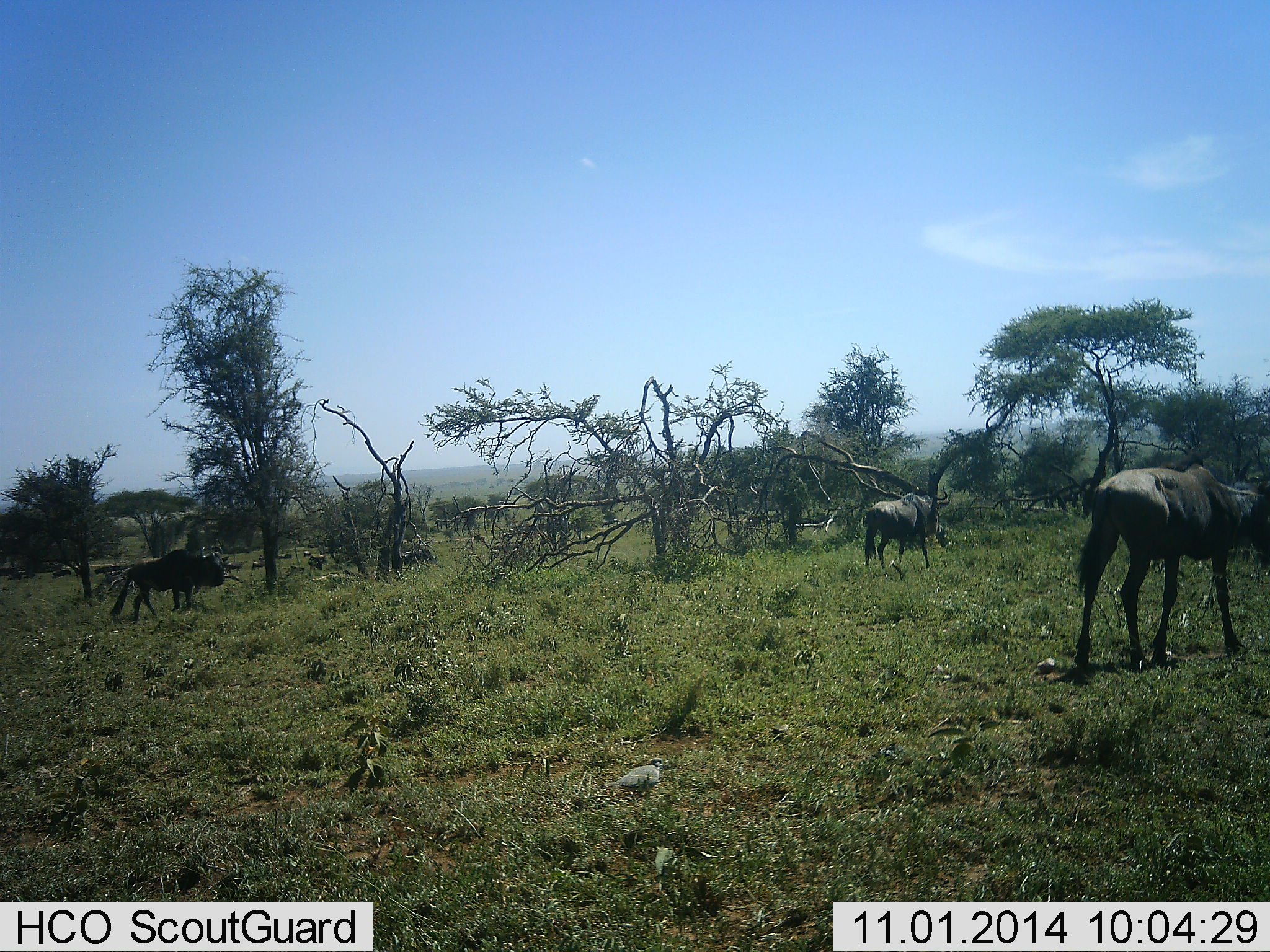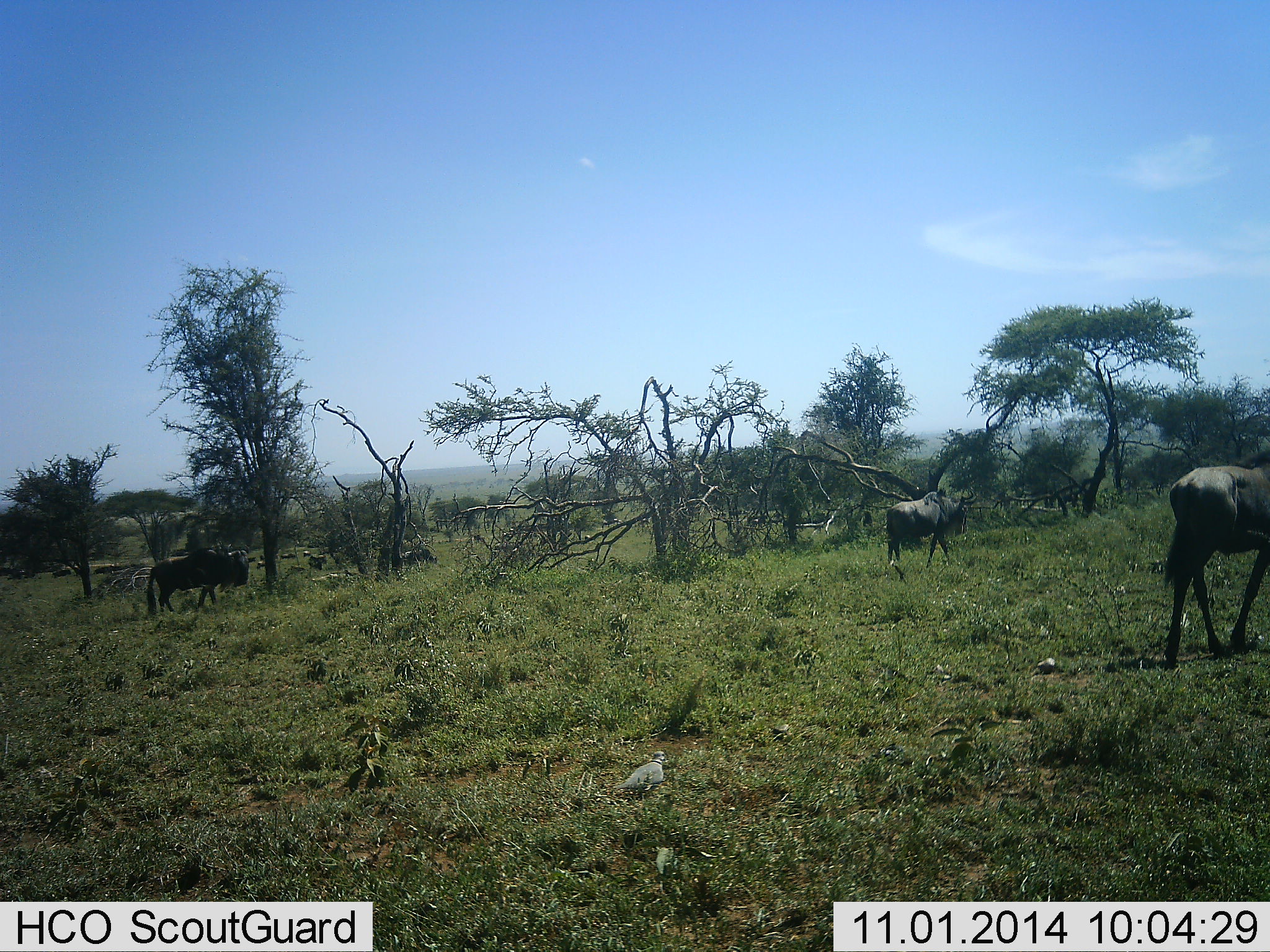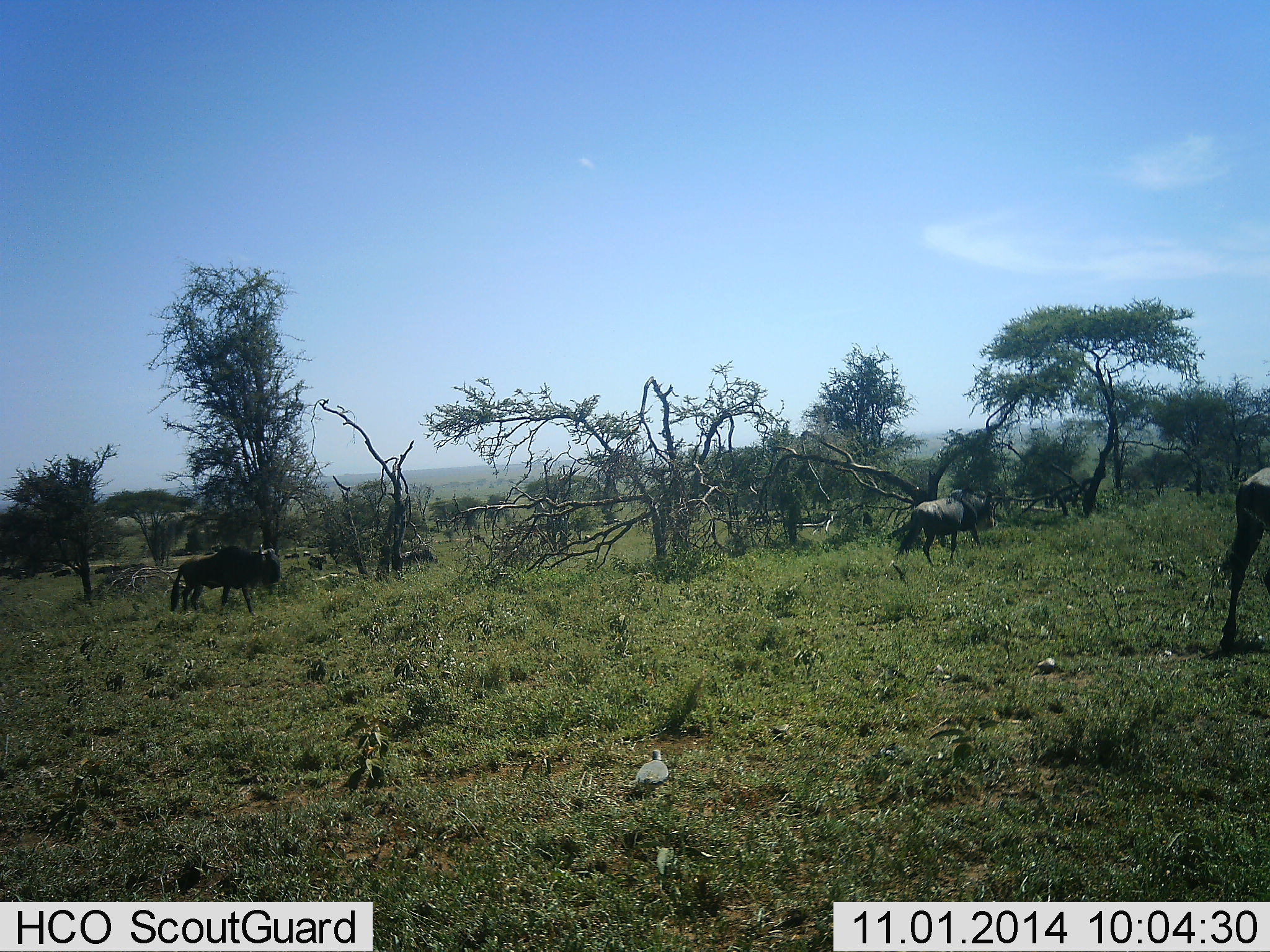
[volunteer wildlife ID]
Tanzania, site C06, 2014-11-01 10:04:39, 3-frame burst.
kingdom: Animalia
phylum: Chordata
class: Aves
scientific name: Aves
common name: bird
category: otherbird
Otherbird (bird) (Aves), count 1. Behavior (volunteer vote fractions): standing 60%, resting 0%, moving 30%, interacting 0%. Young present (vote fraction): 0%. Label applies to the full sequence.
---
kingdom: Animalia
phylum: Chordata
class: Mammalia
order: Artiodactyla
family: Bovidae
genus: Connochaetes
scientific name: Connochaetes taurinus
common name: blue wildebeest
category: wildebeest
Wildebeest (blue wildebeest) (Connochaetes taurinus), count 3. Behavior (volunteer vote fractions): standing 0%, resting 0%, moving 100%, interacting 0%. Young present (vote fraction): 0%. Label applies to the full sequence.